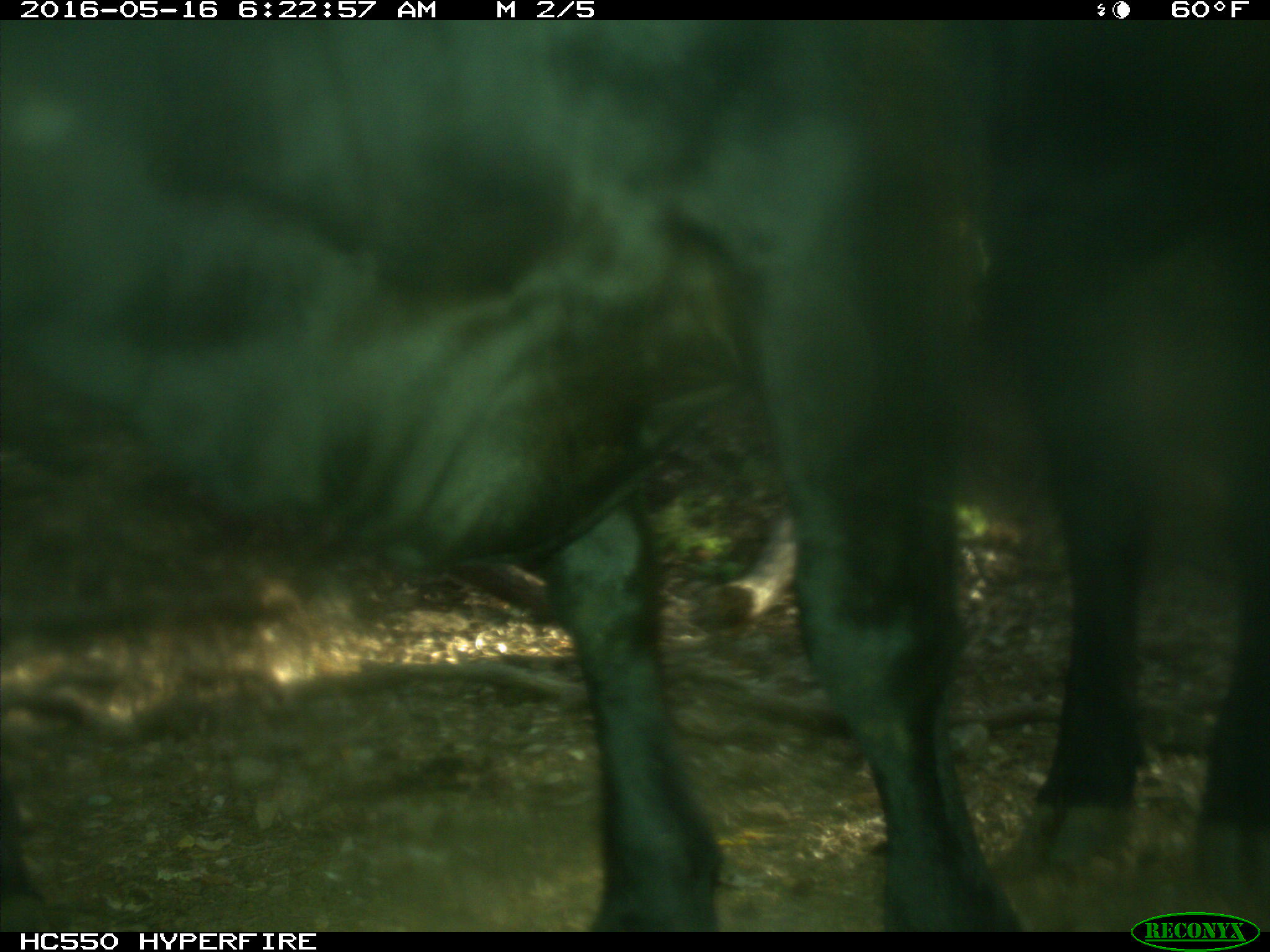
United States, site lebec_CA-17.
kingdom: Animalia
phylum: Chordata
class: Mammalia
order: Artiodactyla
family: Bovidae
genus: Bos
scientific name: Bos taurus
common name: domestic cow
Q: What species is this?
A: Bos taurus (domestic cow).